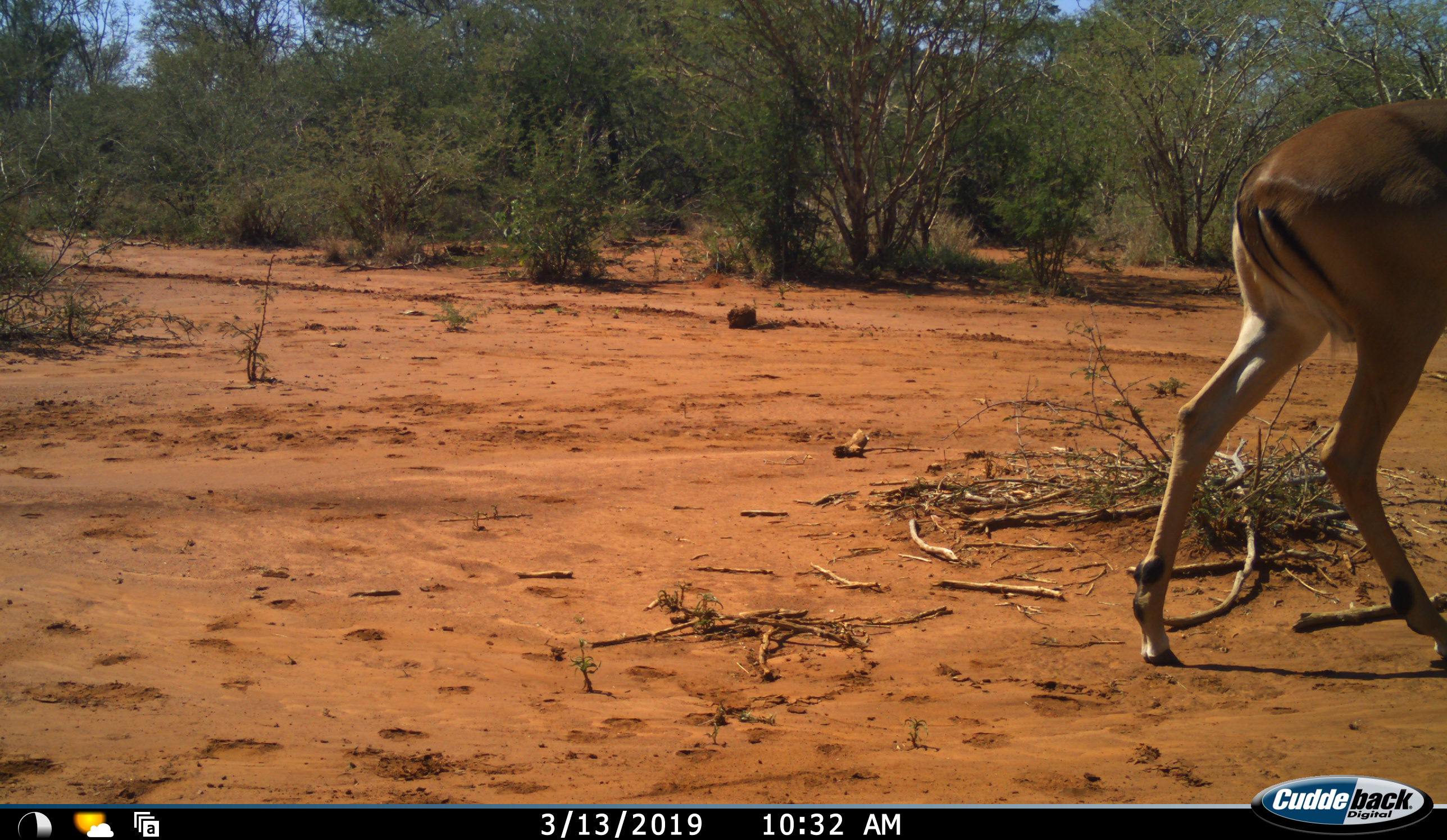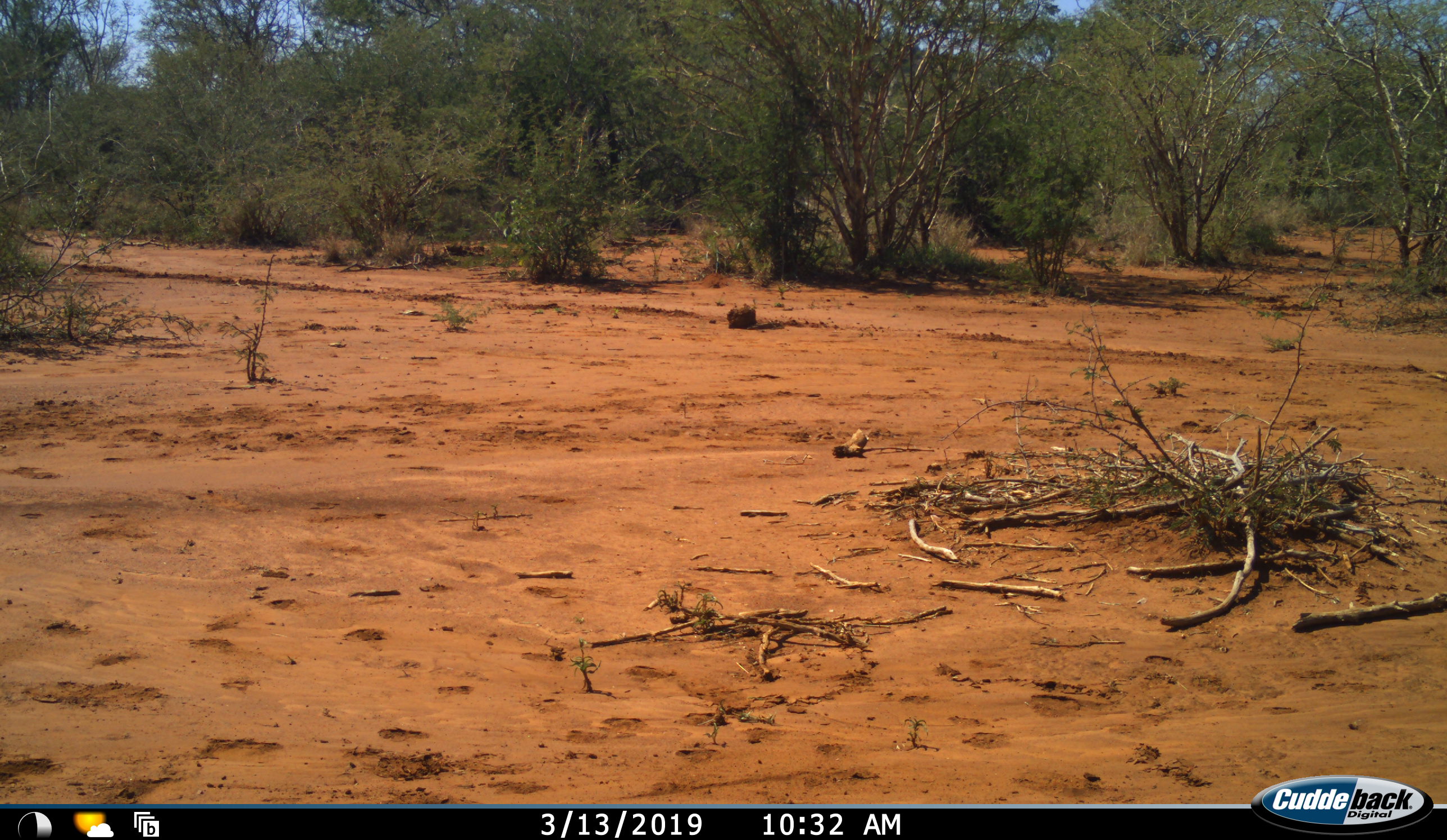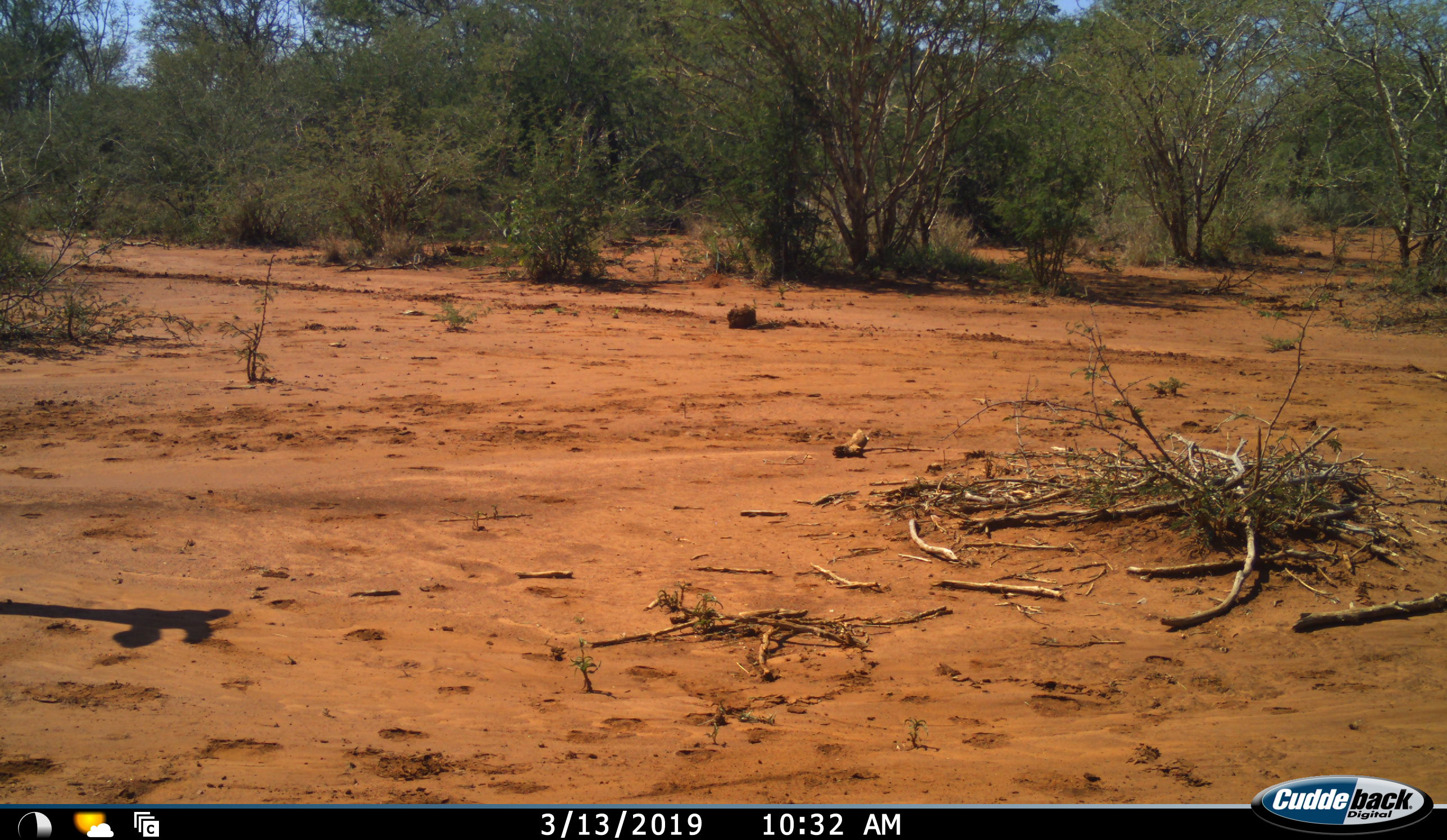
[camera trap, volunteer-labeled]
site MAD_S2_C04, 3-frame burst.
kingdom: Animalia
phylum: Chordata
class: Mammalia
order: Artiodactyla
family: Bovidae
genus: Aepyceros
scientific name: Aepyceros melampus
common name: impala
Impala (Aepyceros melampus), count 1. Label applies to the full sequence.